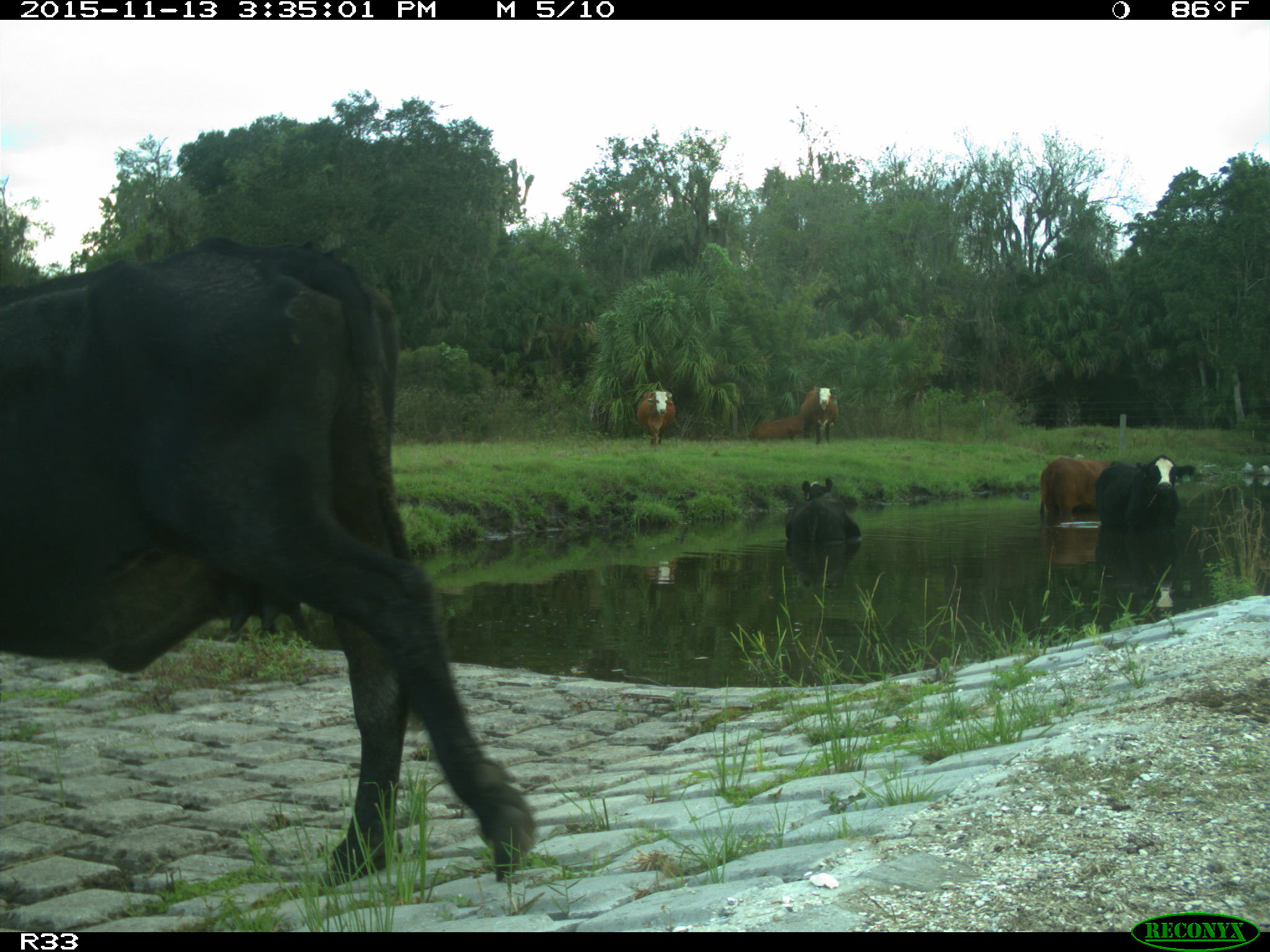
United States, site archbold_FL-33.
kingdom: Animalia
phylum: Chordata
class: Mammalia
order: Artiodactyla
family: Bovidae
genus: Bos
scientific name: Bos taurus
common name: domestic cow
Bos taurus (domestic cow).